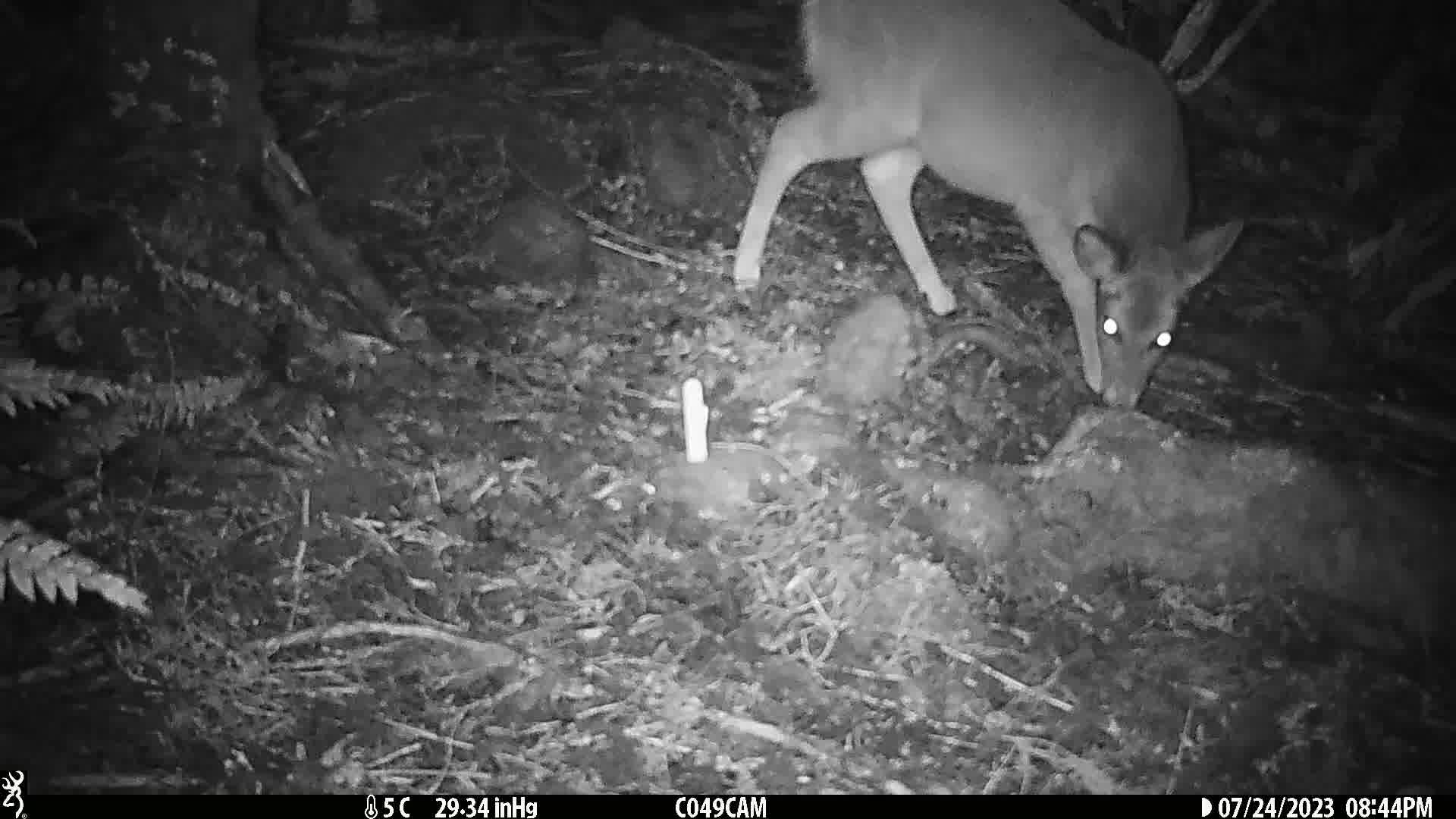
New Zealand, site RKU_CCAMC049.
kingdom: Animalia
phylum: Chordata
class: Mammalia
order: Artiodactyla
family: Cervidae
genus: Odocoileus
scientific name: Odocoileus virginianus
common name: white-tailed deer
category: white tailed deer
White tailed deer (white-tailed deer) (Odocoileus virginianus).